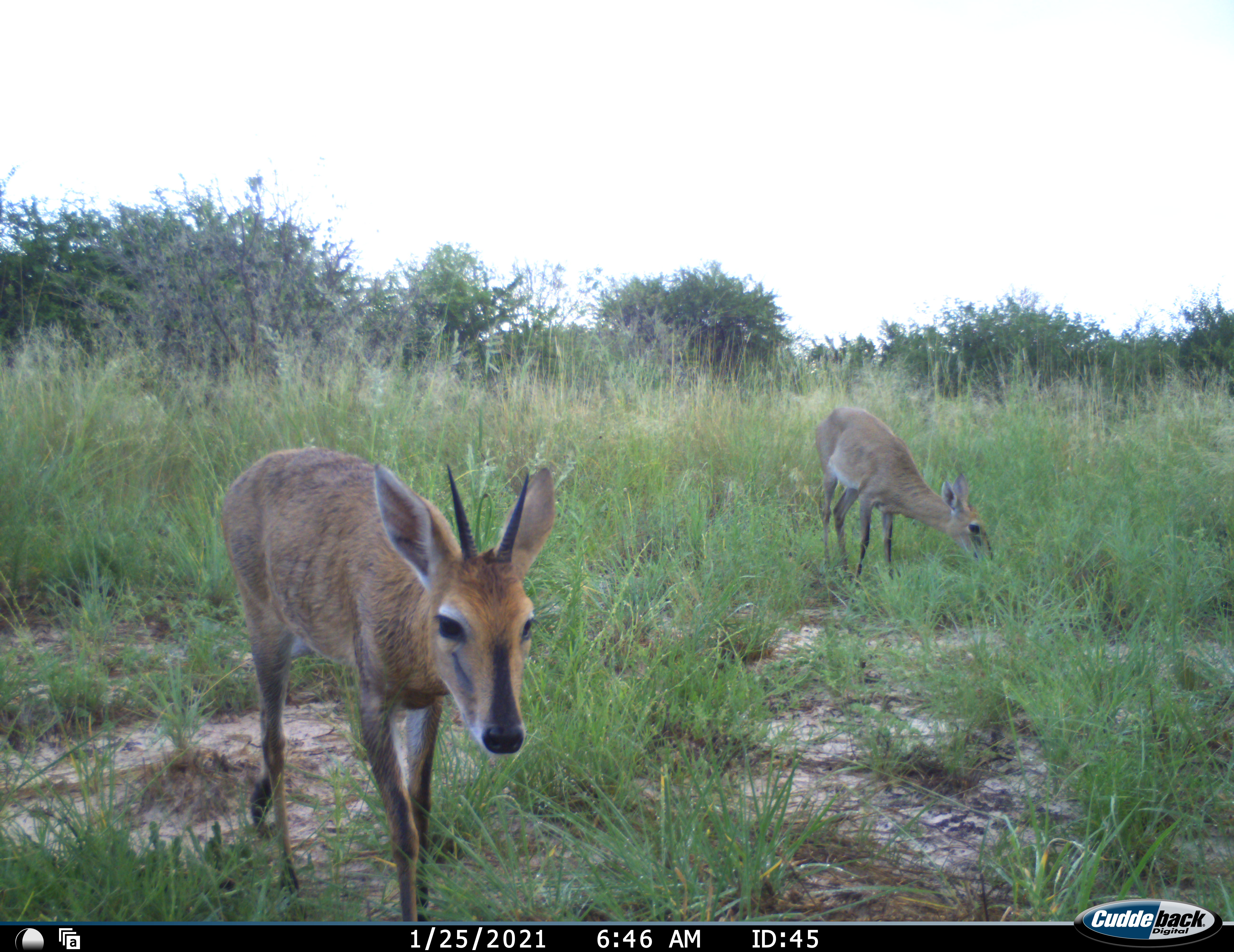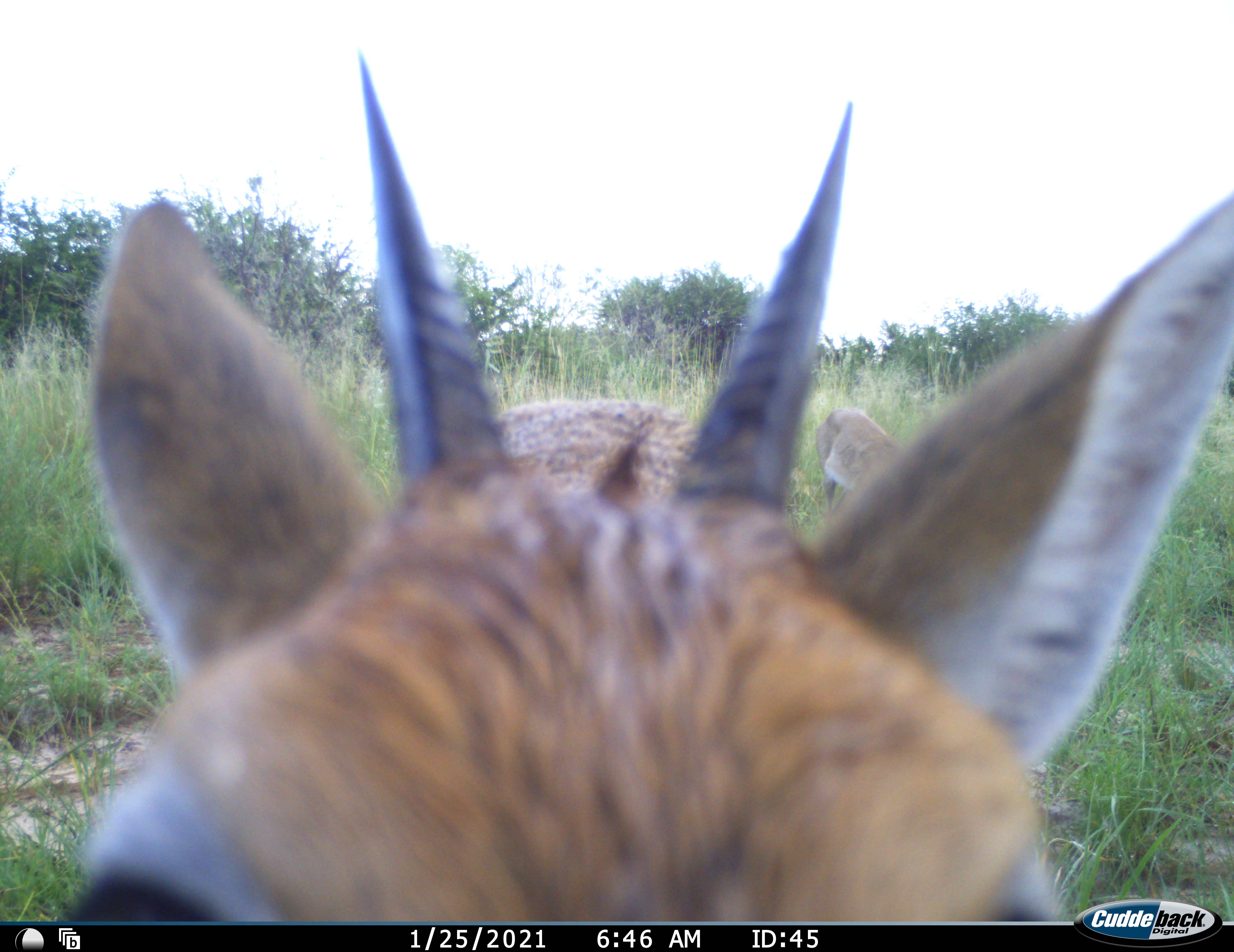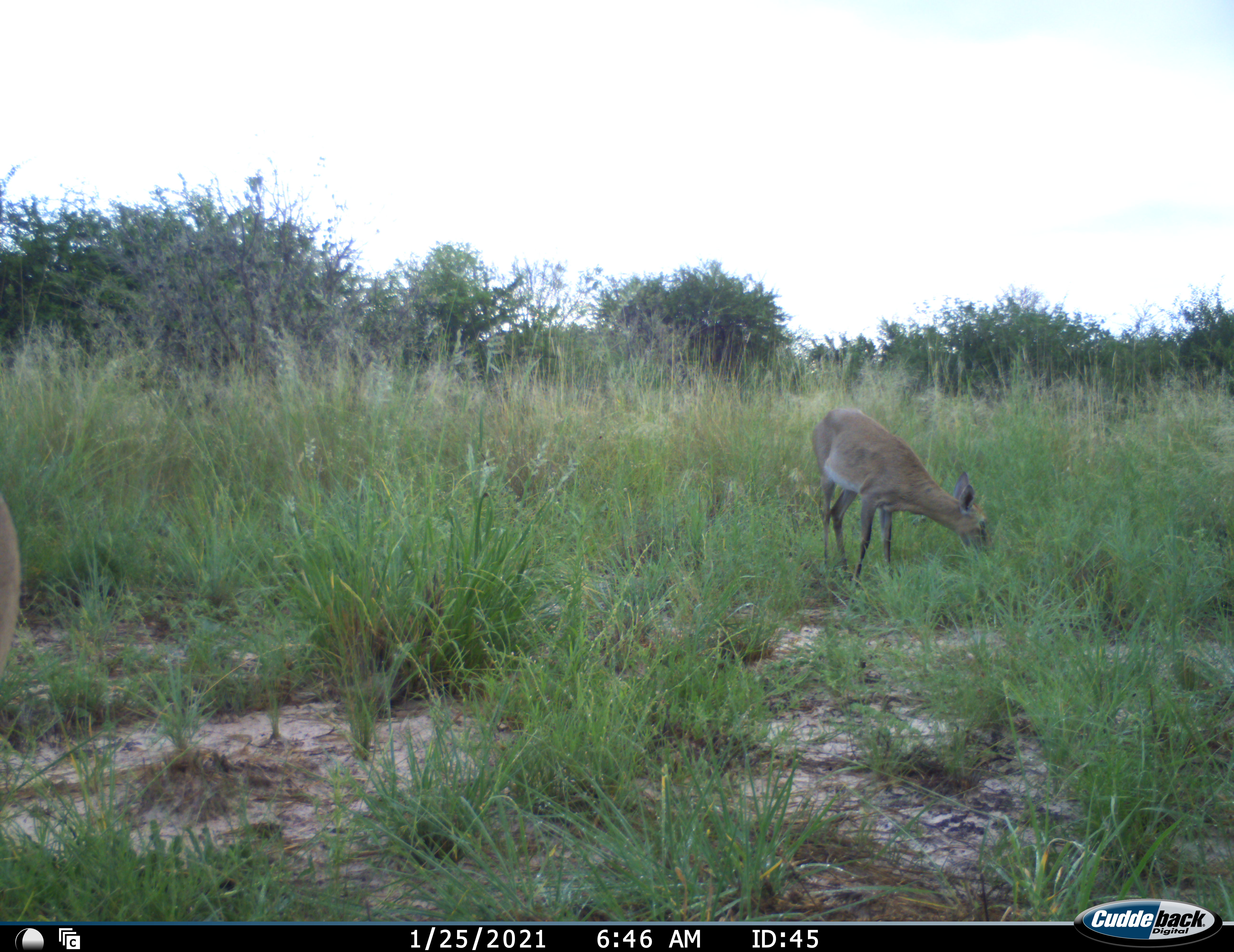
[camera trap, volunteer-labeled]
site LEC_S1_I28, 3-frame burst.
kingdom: Animalia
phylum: Chordata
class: Mammalia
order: Artiodactyla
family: Bovidae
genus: Sylvicapra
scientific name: Sylvicapra grimmia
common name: common duiker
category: duikercommongrey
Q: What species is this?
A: Duikercommongrey (common duiker) (Sylvicapra grimmia).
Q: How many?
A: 2.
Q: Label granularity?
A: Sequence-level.